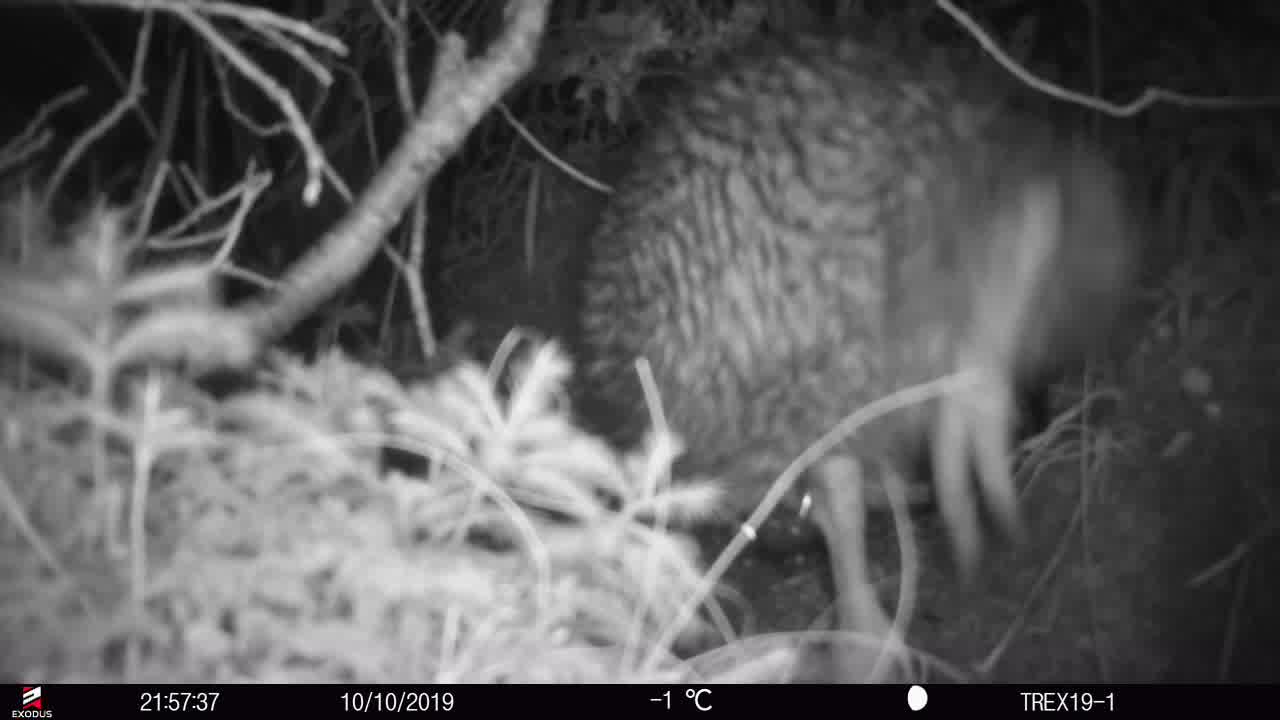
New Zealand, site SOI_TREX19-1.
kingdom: Animalia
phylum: Chordata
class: Aves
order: Apterygiformes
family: Apterygidae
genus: Apteryx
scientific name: Apteryx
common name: kiwi